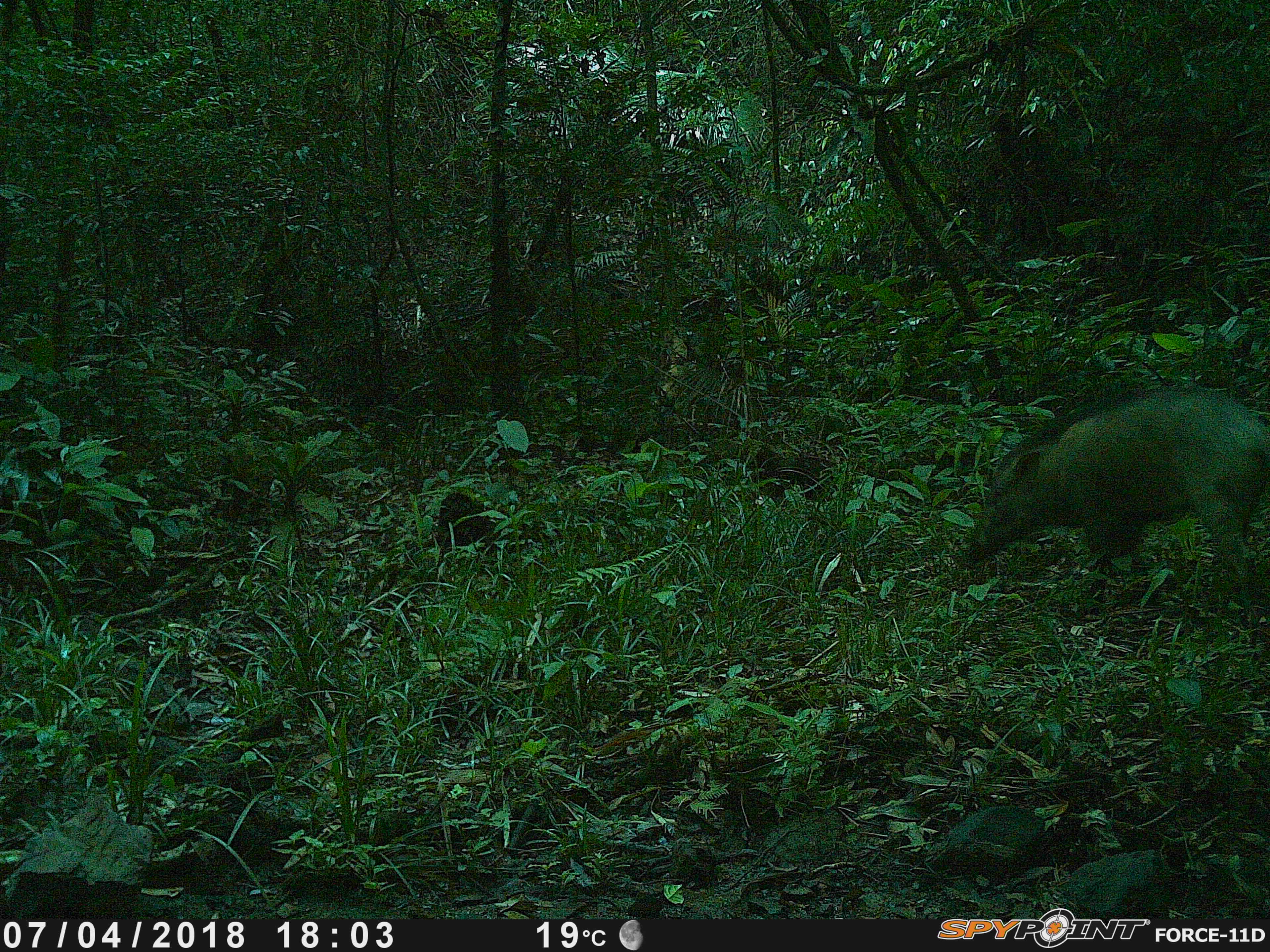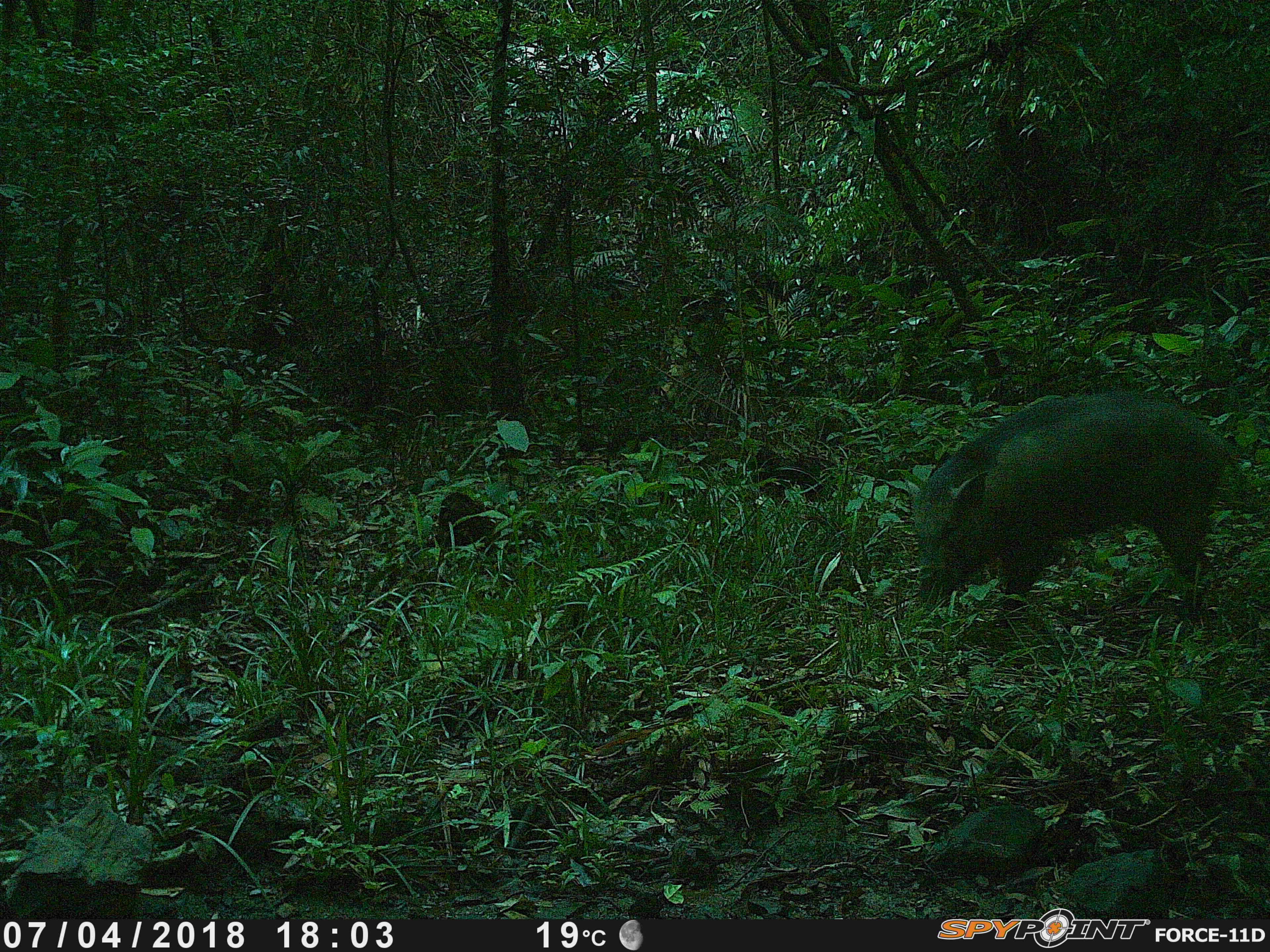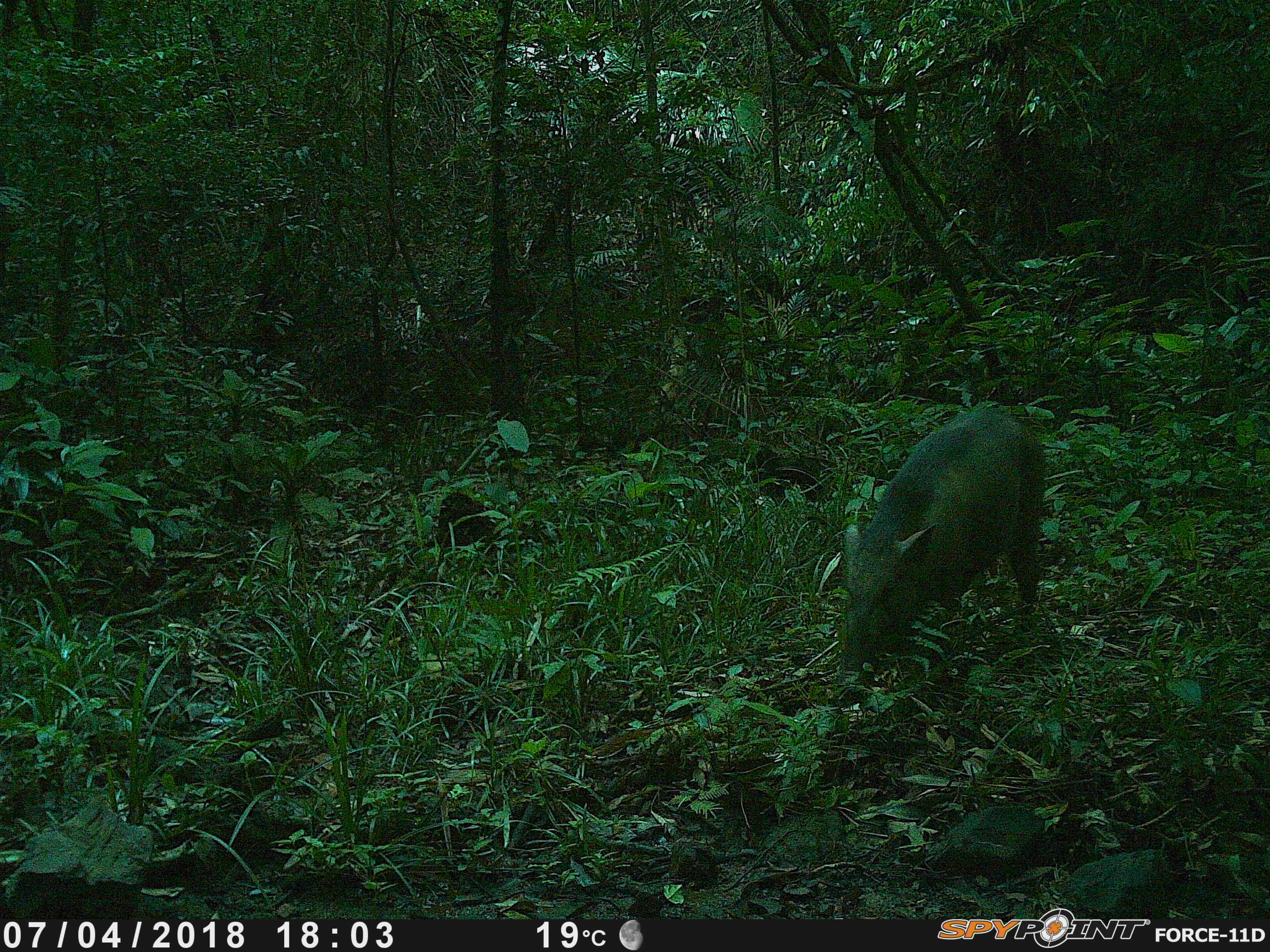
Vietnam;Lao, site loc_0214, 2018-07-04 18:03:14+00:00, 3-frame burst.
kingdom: Animalia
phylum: Chordata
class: Mammalia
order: Artiodactyla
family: Suidae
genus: Sus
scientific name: Sus scrofa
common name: eurasian wild pig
Eurasian wild pig (Sus scrofa). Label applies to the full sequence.